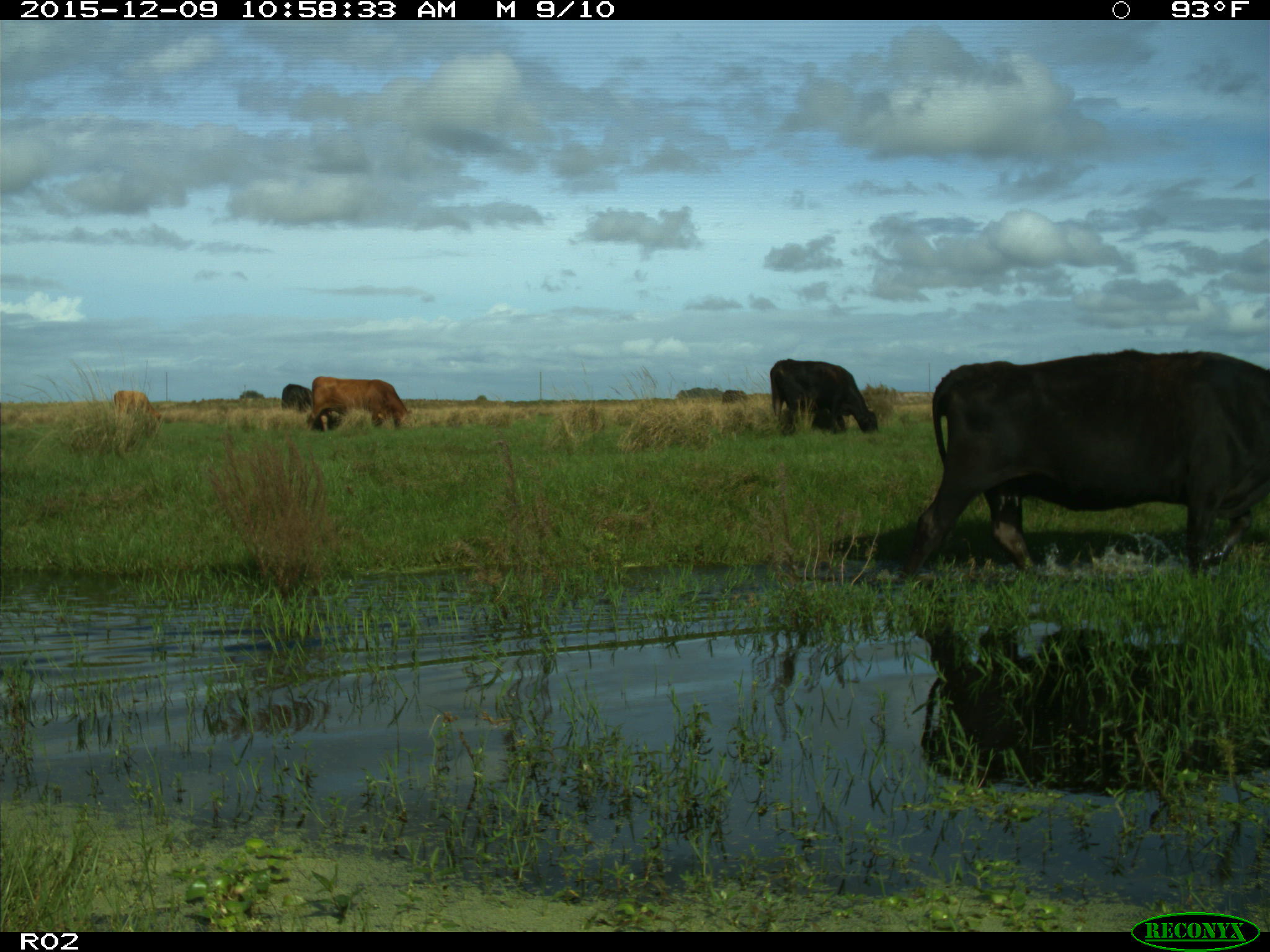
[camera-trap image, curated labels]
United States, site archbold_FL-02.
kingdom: Animalia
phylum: Chordata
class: Mammalia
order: Artiodactyla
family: Bovidae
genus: Bos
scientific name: Bos taurus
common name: domestic cow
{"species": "Bos taurus (domestic cow)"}